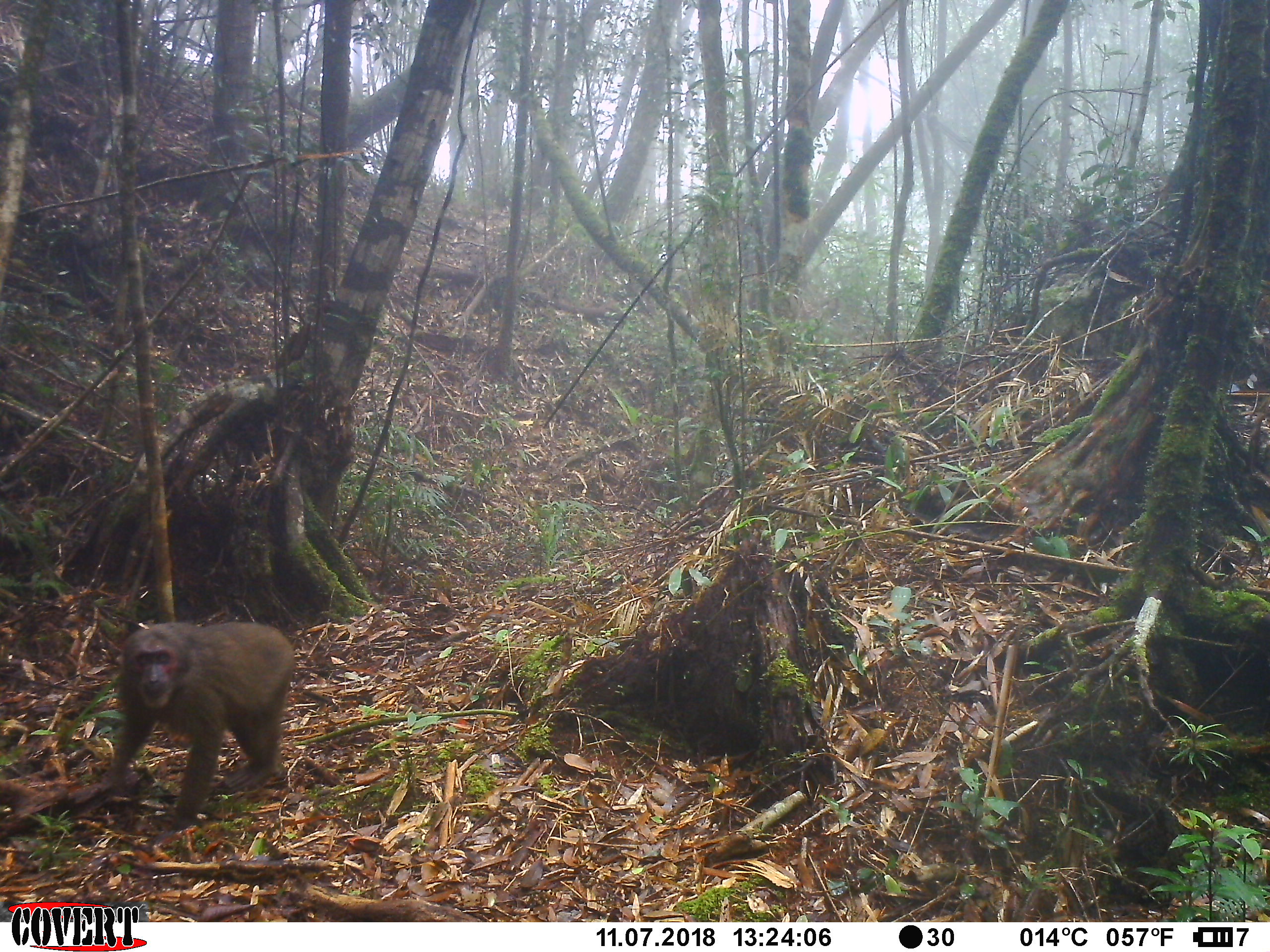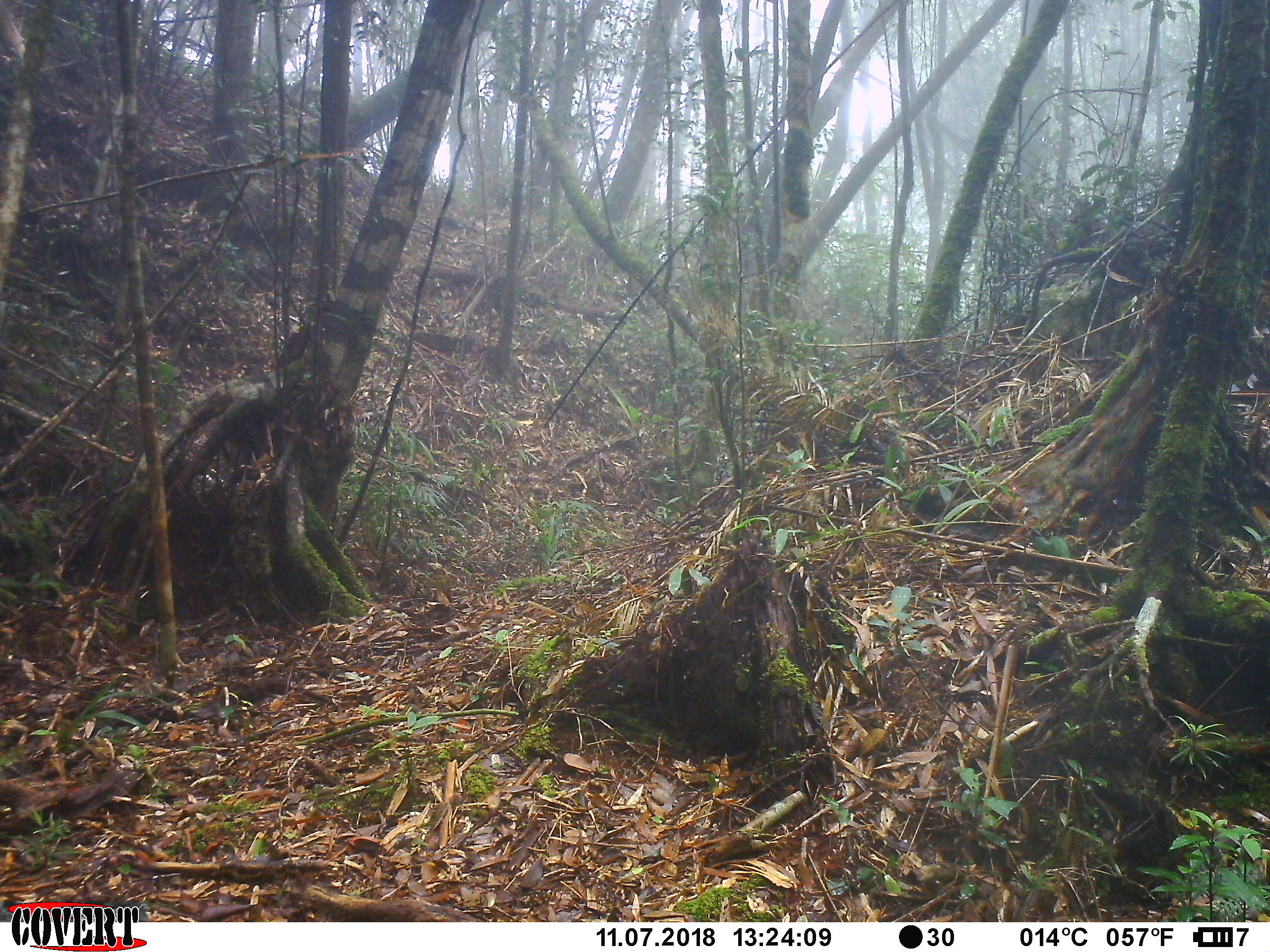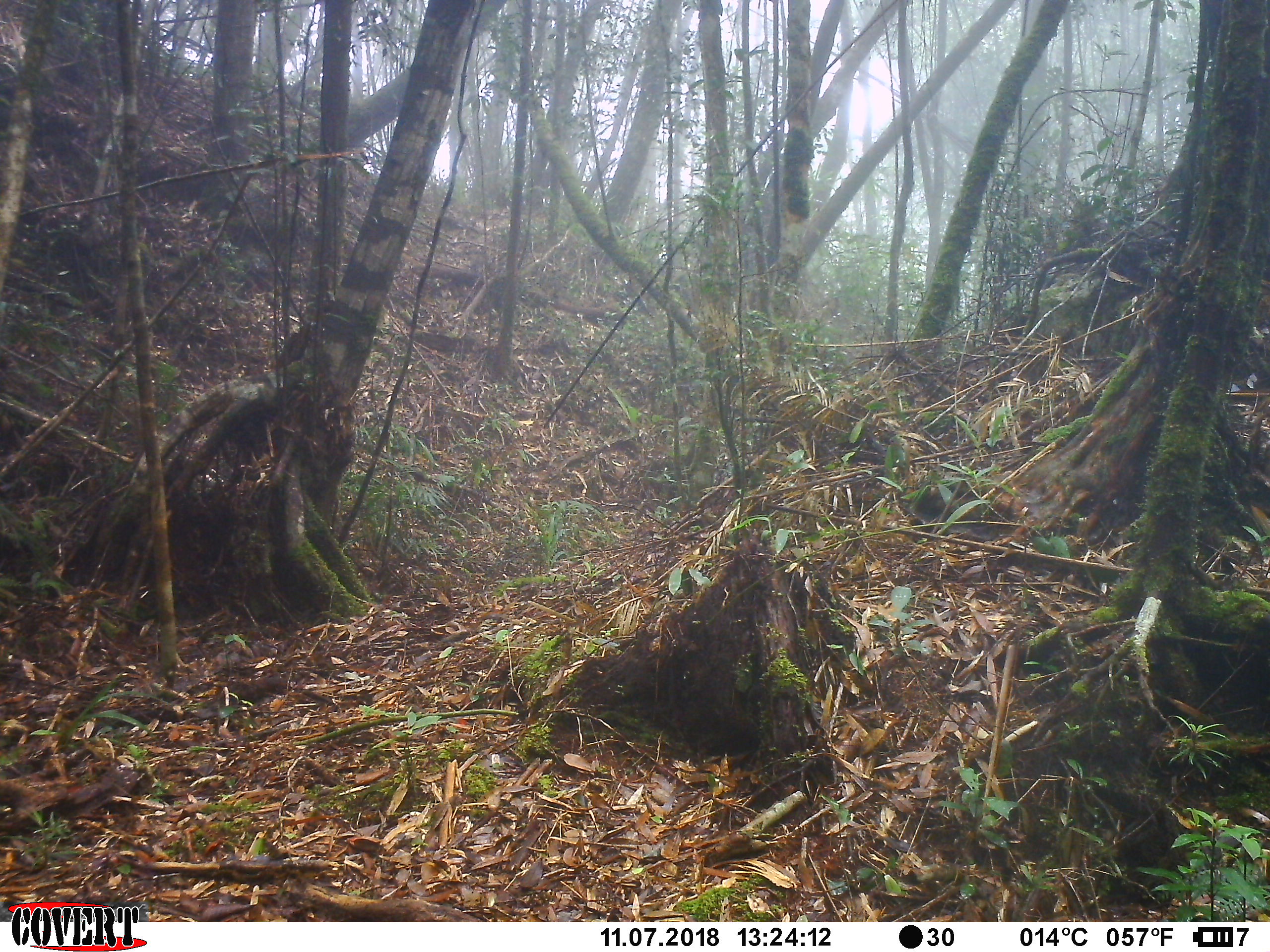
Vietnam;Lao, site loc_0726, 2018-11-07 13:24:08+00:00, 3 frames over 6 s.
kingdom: Animalia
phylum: Chordata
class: Mammalia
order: Primates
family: Cercopithecidae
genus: Macaca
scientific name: Macaca arctoides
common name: stump-tailed macaque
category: stump tailed macaque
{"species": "stump tailed macaque (stump-tailed macaque) (Macaca arctoides)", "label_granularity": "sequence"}